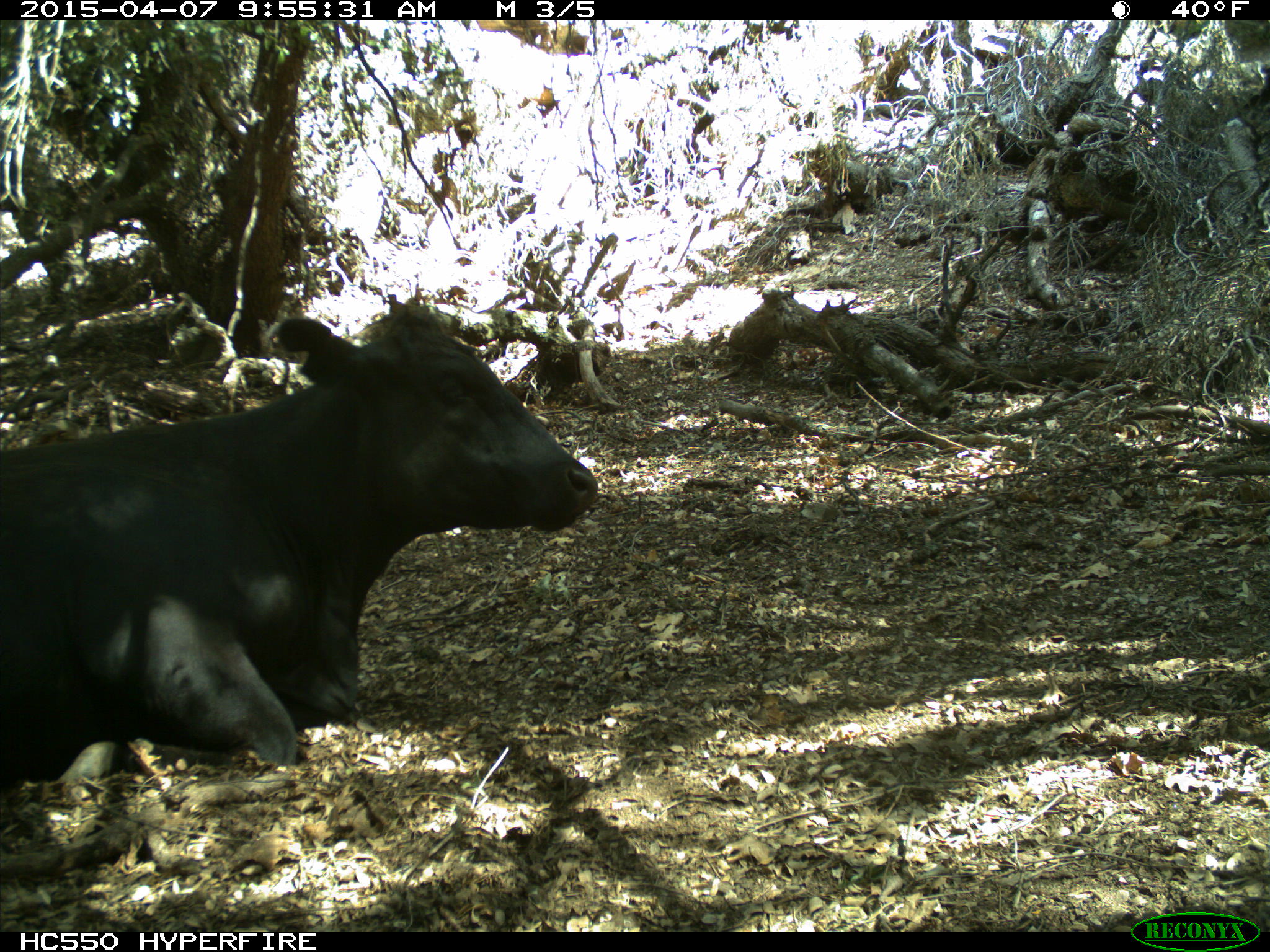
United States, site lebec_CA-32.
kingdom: Animalia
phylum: Chordata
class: Mammalia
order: Artiodactyla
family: Bovidae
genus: Bos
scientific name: Bos taurus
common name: domestic cow